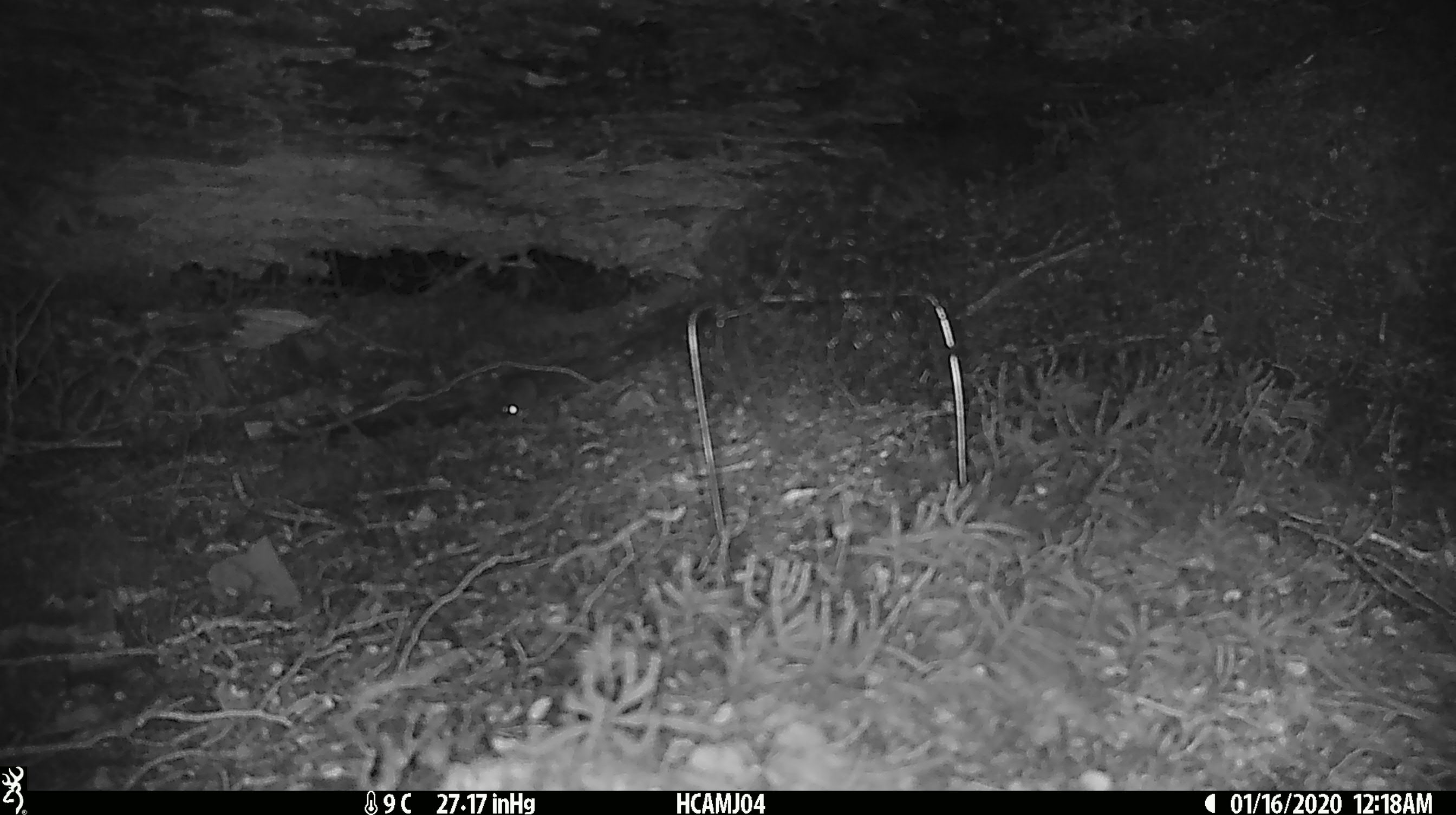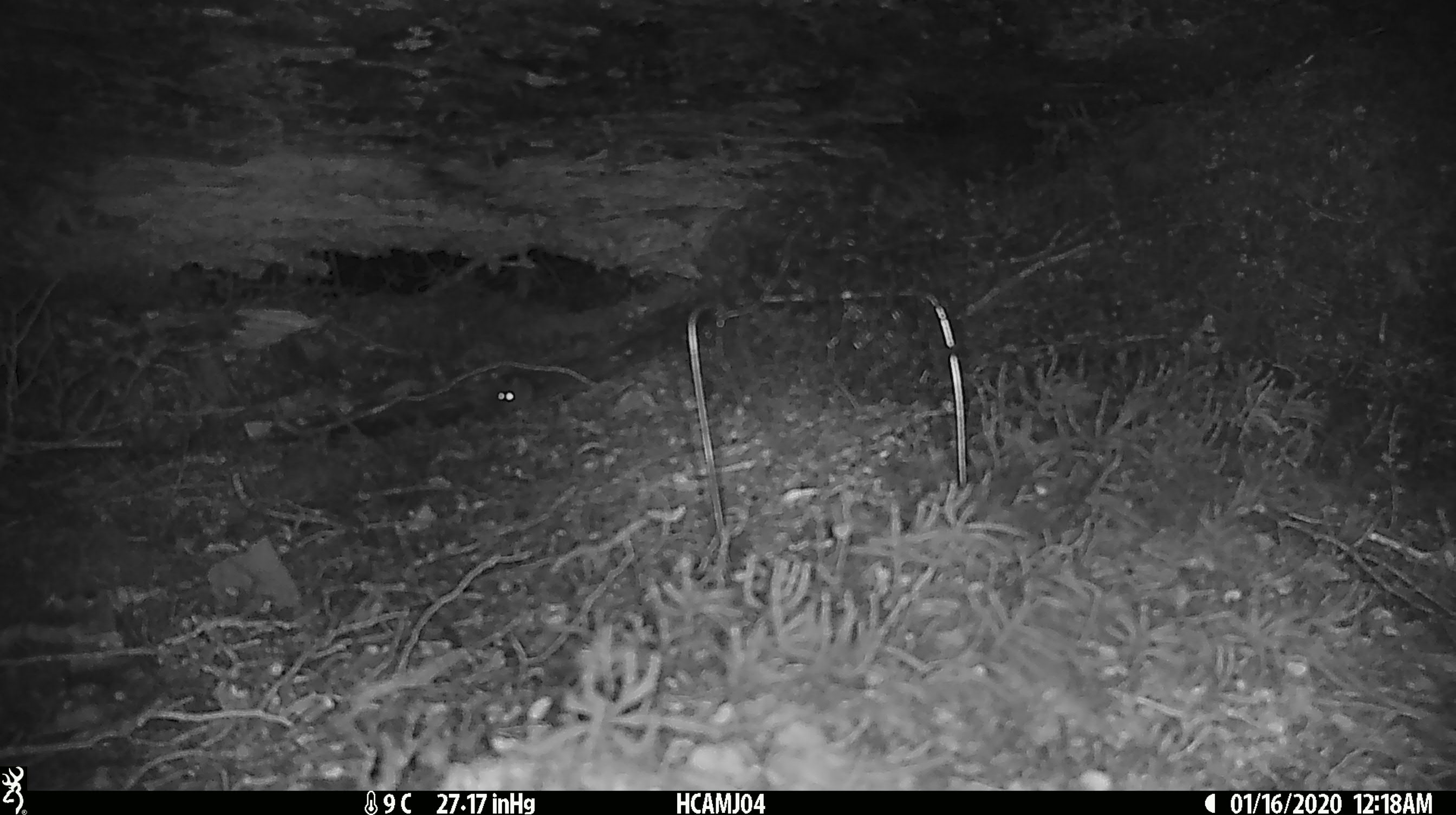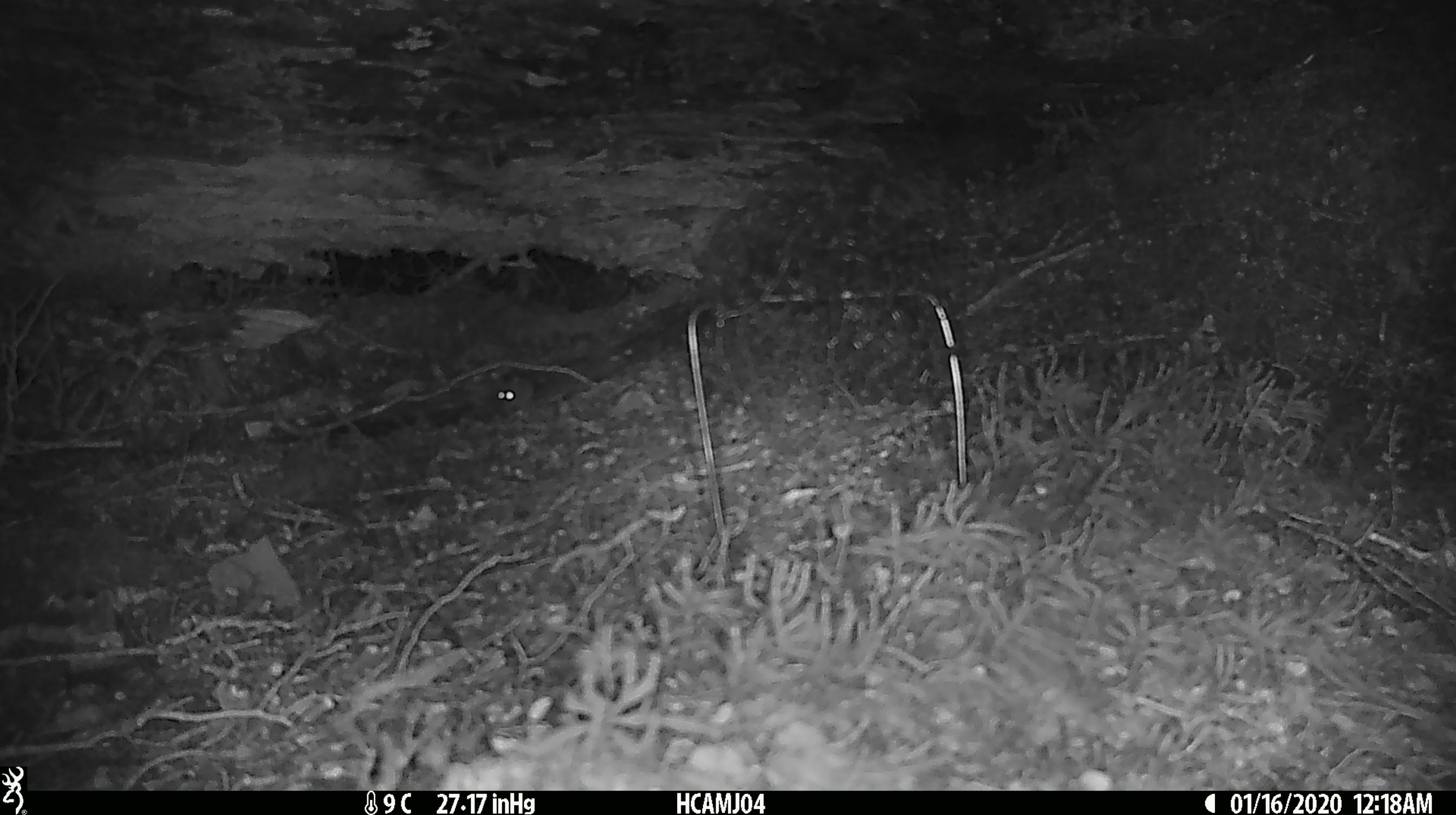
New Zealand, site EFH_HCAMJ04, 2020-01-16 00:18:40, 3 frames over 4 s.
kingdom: Animalia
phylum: Chordata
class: Mammalia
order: Rodentia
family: Muridae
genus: Mus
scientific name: Mus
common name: mouse